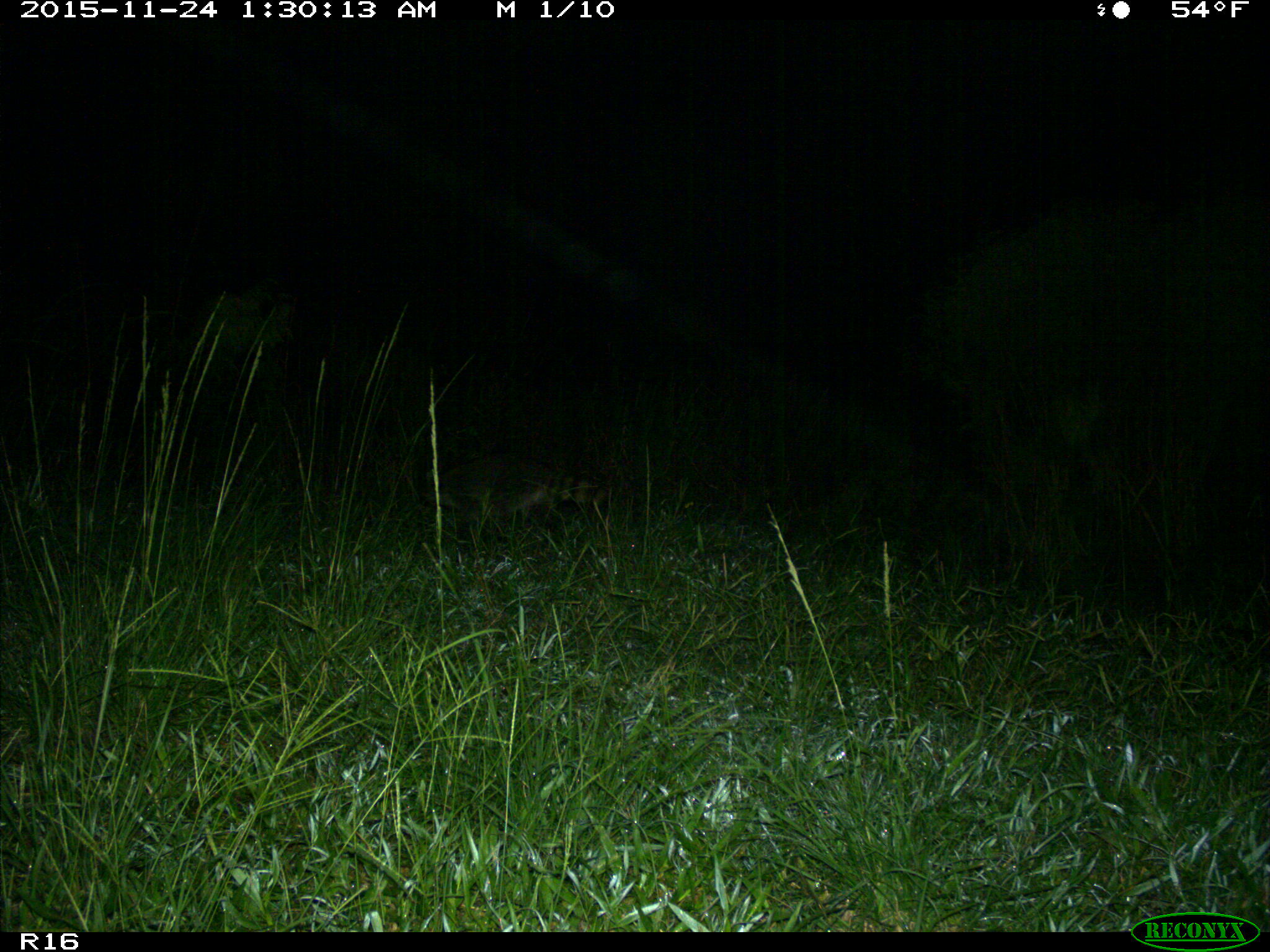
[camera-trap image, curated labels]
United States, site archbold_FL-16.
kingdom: Animalia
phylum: Chordata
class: Mammalia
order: Carnivora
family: Procyonidae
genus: Procyon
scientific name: Procyon lotor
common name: common raccoon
Procyon lotor (common raccoon).